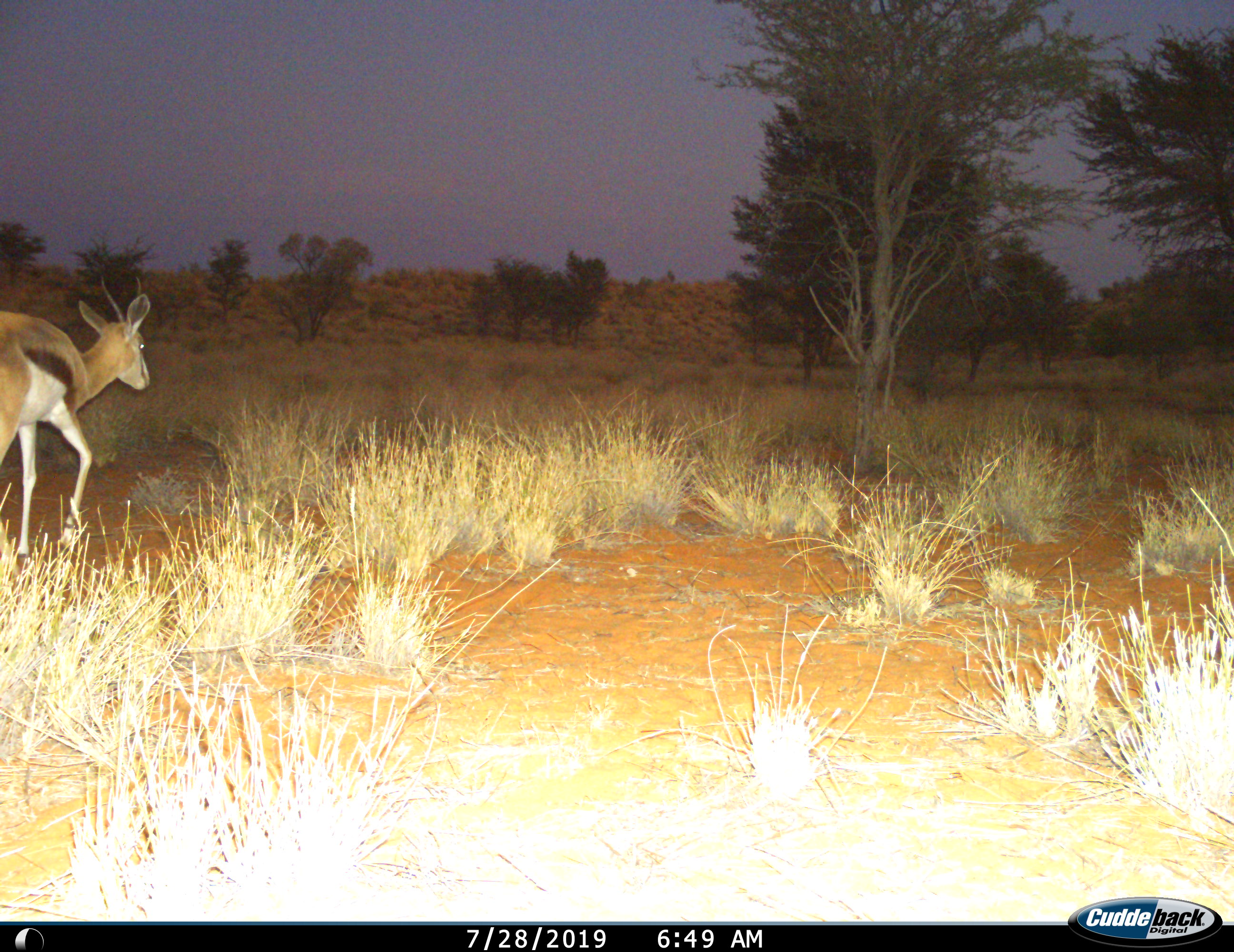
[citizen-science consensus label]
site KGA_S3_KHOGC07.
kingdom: Animalia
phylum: Chordata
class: Mammalia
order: Artiodactyla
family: Bovidae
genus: Antidorcas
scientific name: Antidorcas marsupialis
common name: springbok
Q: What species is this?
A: Springbok (Antidorcas marsupialis).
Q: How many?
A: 1.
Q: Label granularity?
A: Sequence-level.